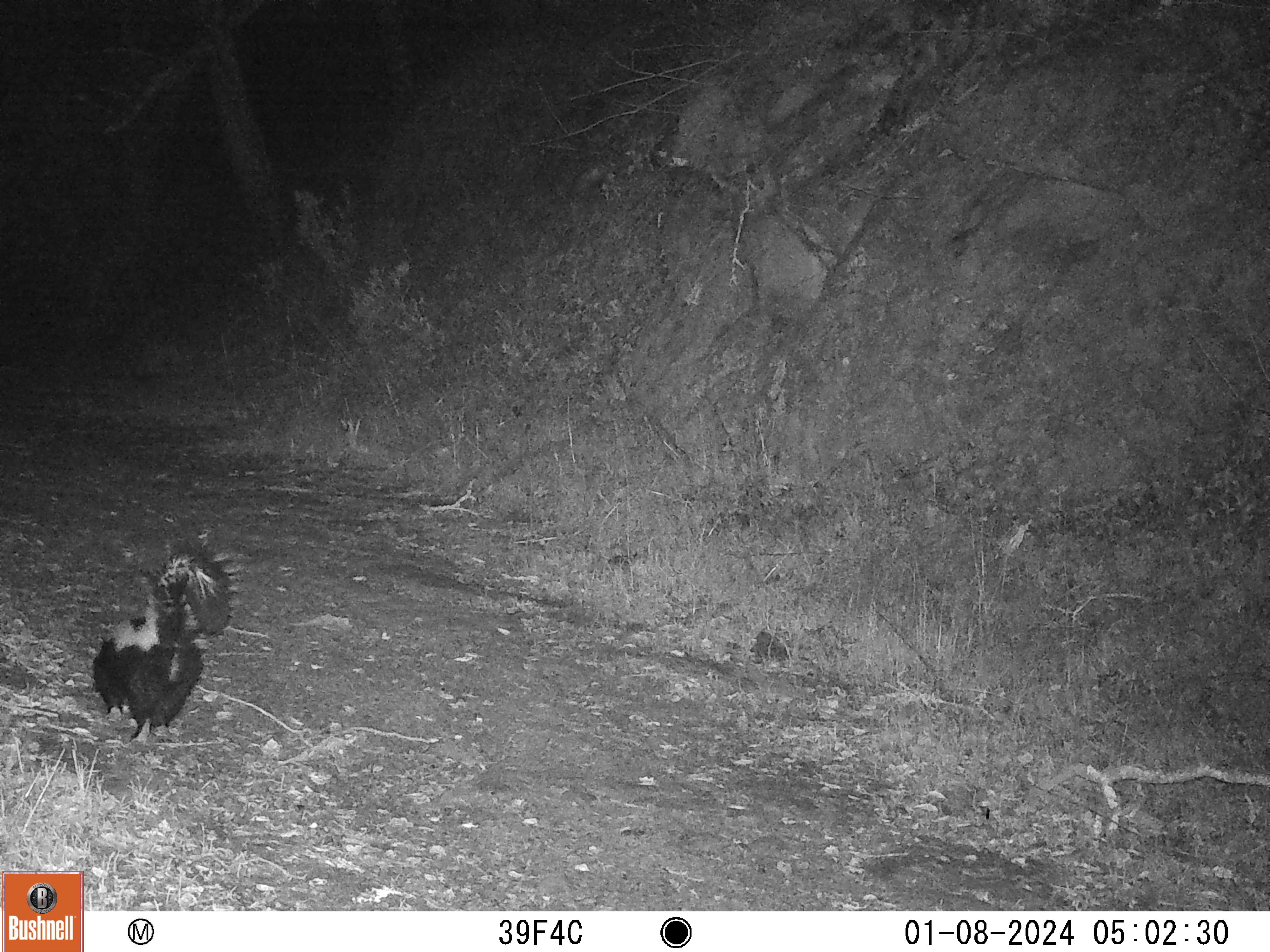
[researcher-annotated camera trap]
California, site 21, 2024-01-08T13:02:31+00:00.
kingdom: Animalia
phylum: Chordata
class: Mammalia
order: Carnivora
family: Mephitidae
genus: Mephitis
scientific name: Mephitis mephitis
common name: striped skunk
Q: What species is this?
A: Striped skunk (Mephitis mephitis).